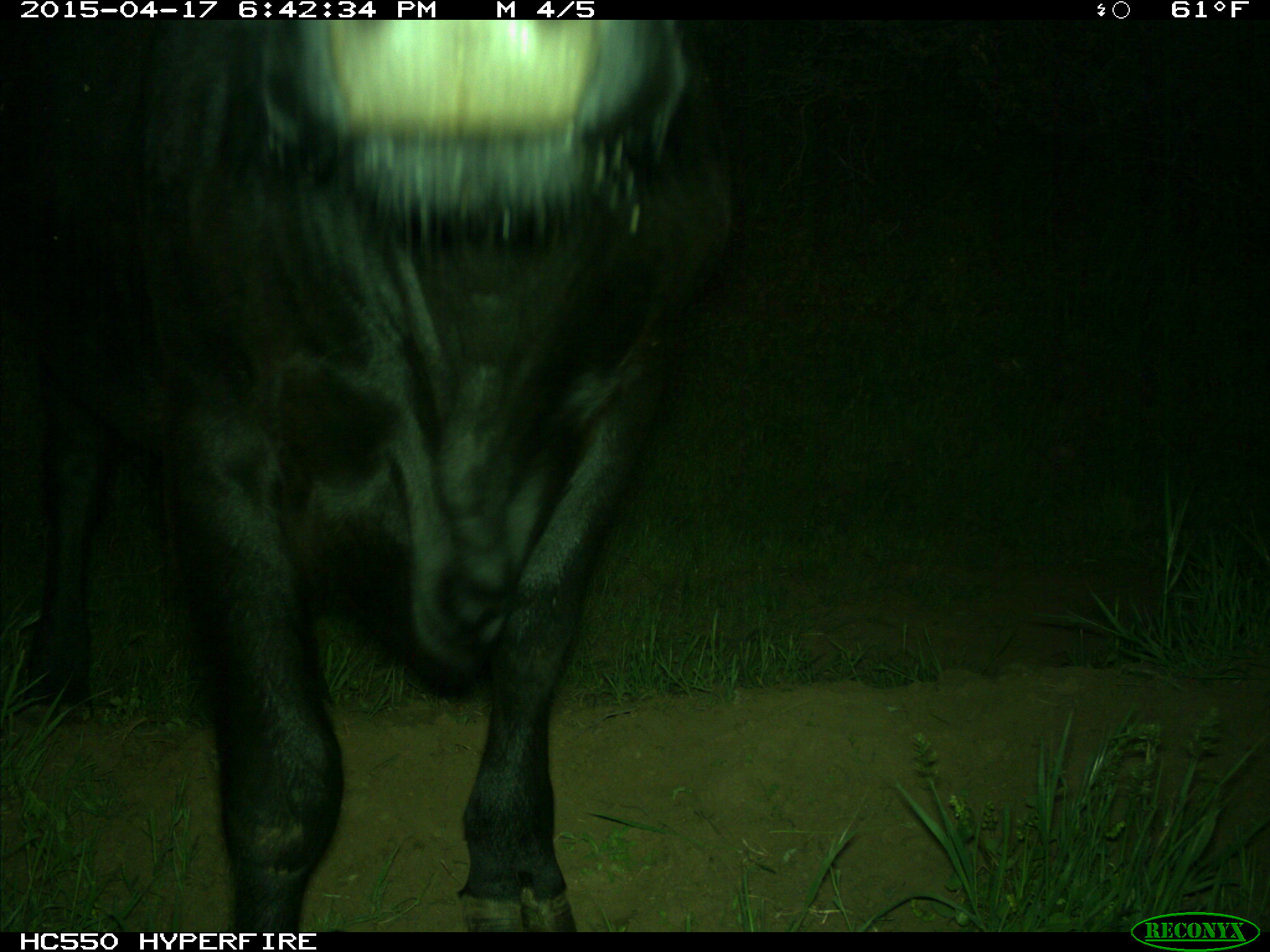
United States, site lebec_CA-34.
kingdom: Animalia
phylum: Chordata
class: Mammalia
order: Artiodactyla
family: Bovidae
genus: Bos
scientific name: Bos taurus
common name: domestic cow